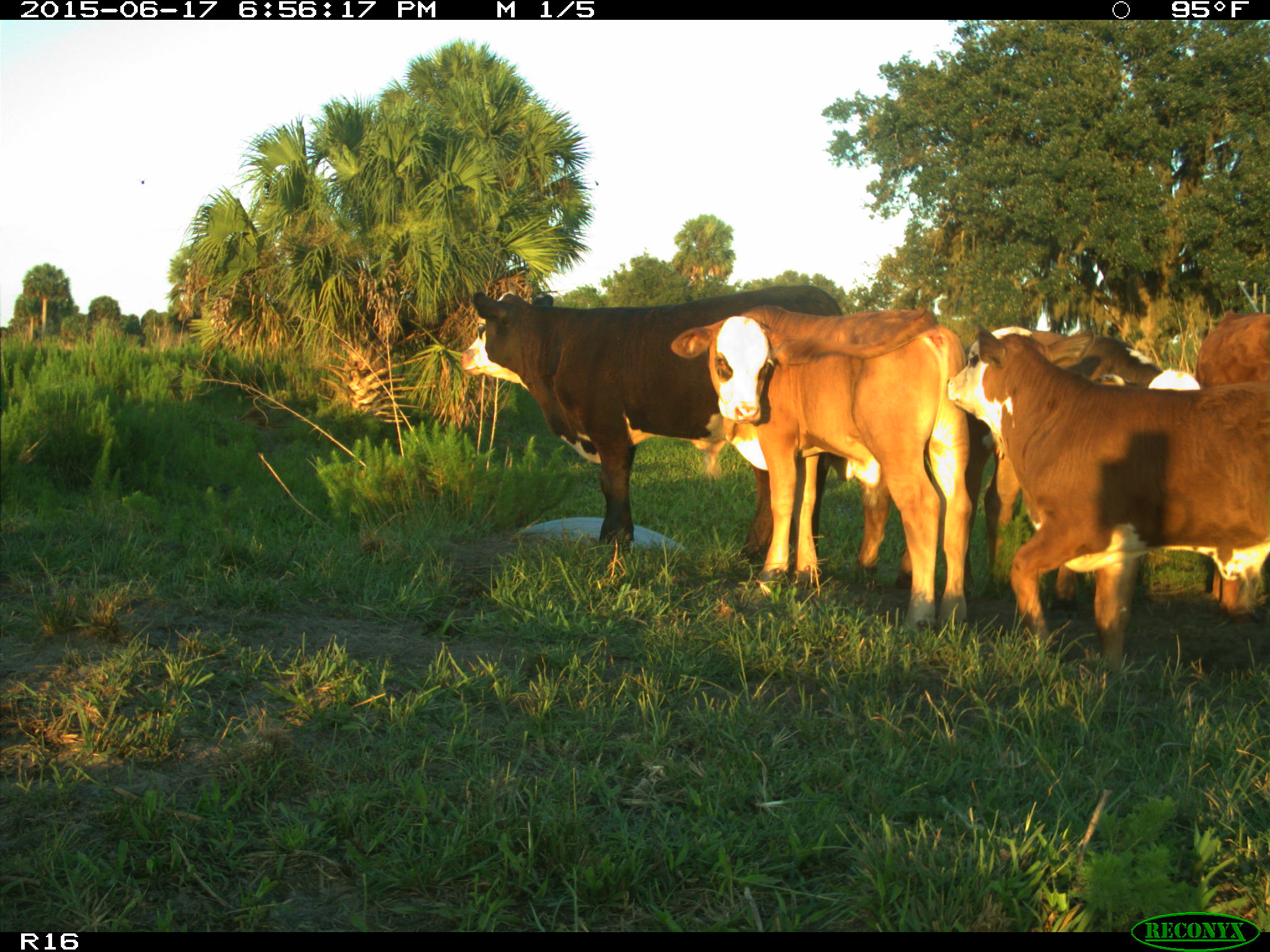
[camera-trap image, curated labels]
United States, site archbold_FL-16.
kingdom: Animalia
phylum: Chordata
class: Mammalia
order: Artiodactyla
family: Bovidae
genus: Bos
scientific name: Bos taurus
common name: domestic cow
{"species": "Bos taurus (domestic cow)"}